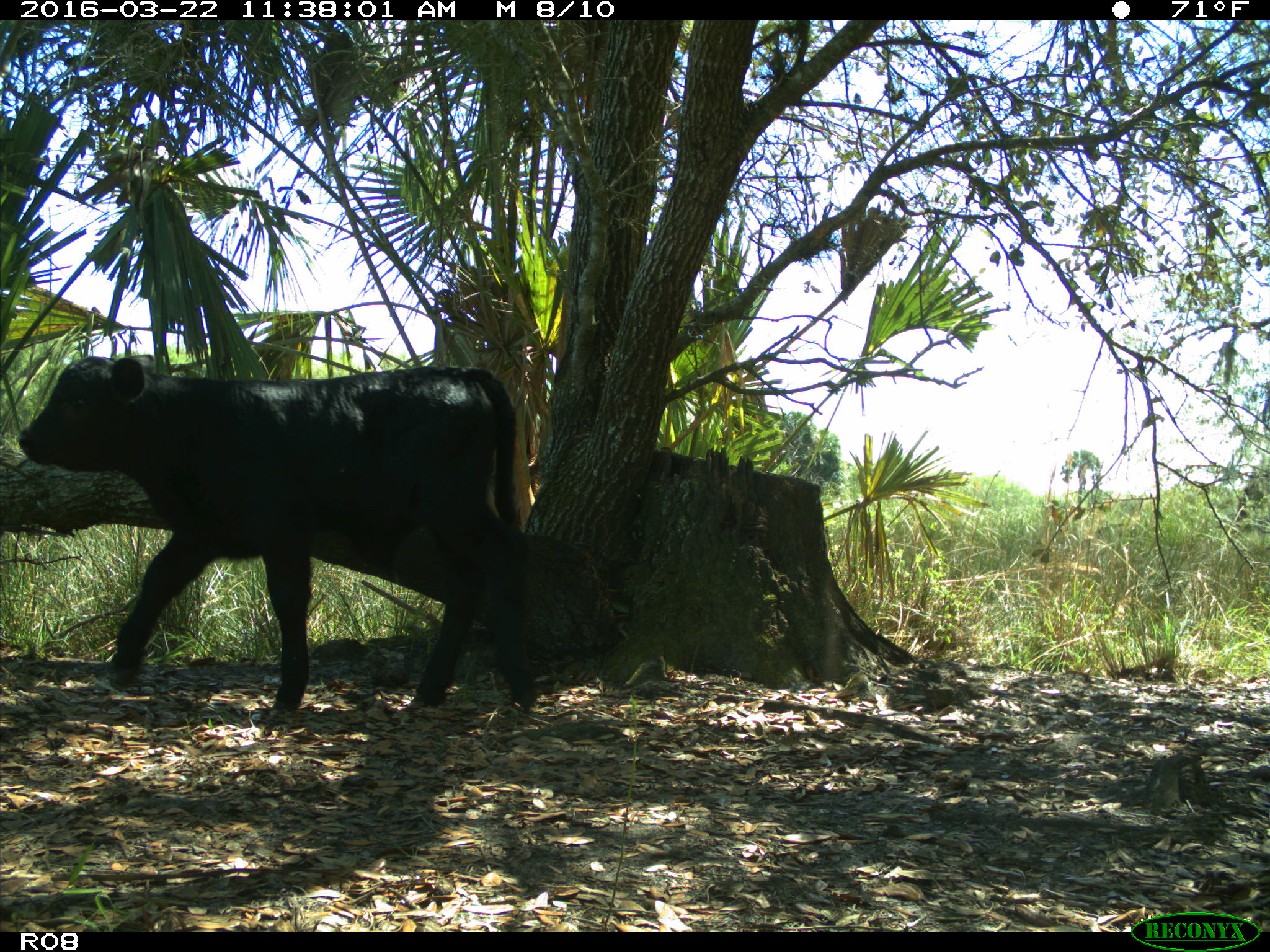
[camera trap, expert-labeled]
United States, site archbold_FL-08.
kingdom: Animalia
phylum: Chordata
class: Mammalia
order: Artiodactyla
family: Bovidae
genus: Bos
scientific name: Bos taurus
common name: domestic cow